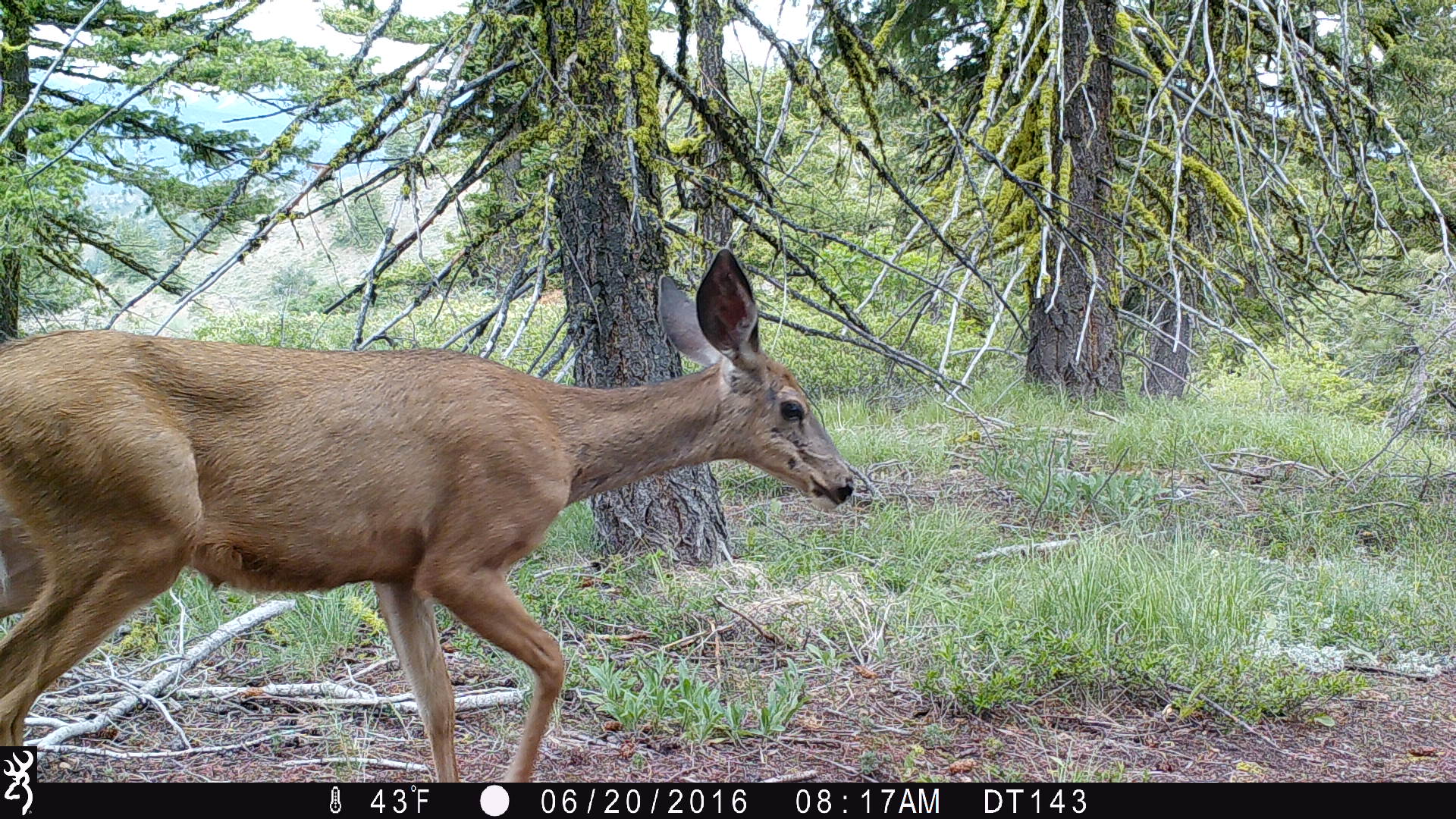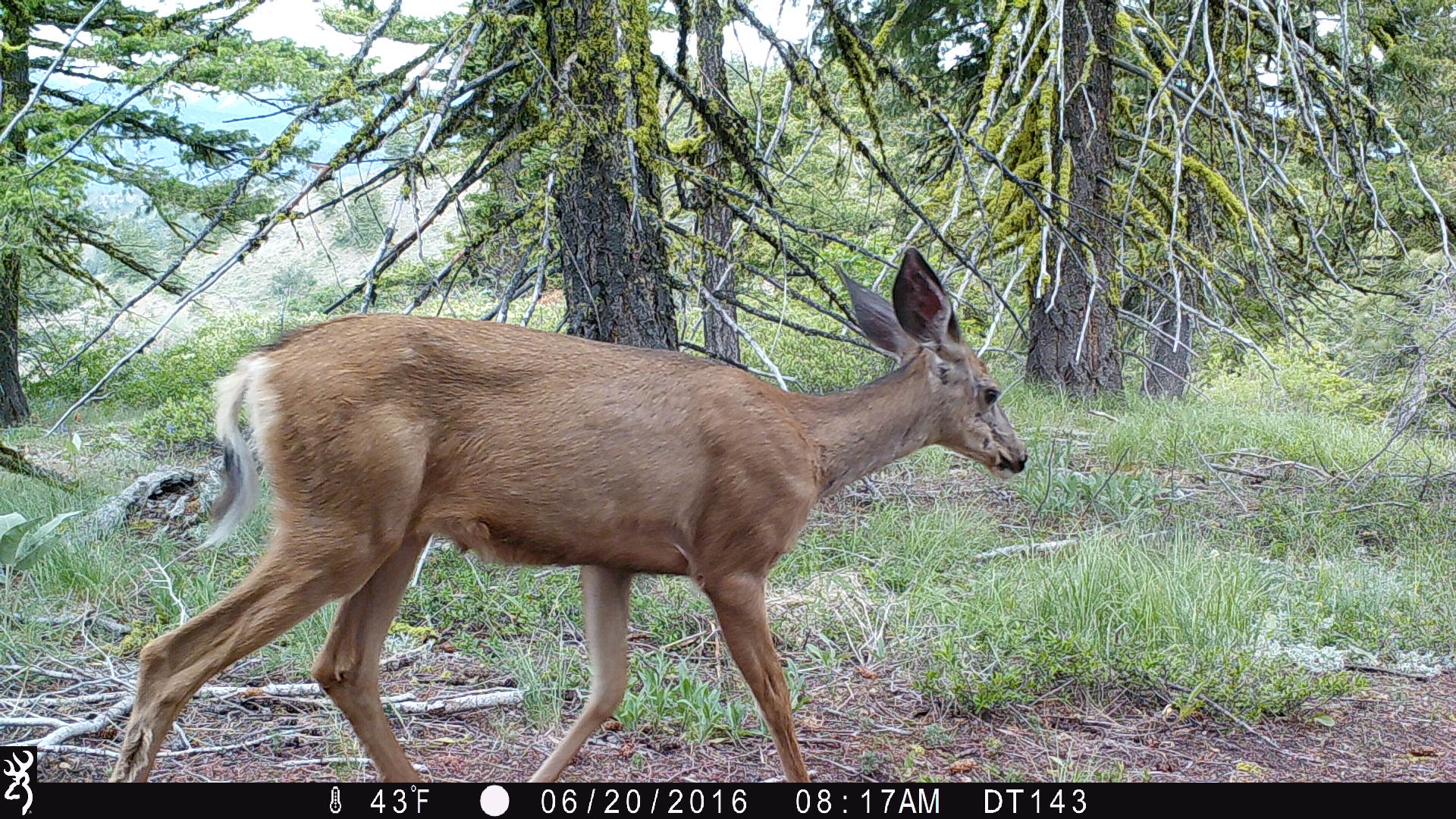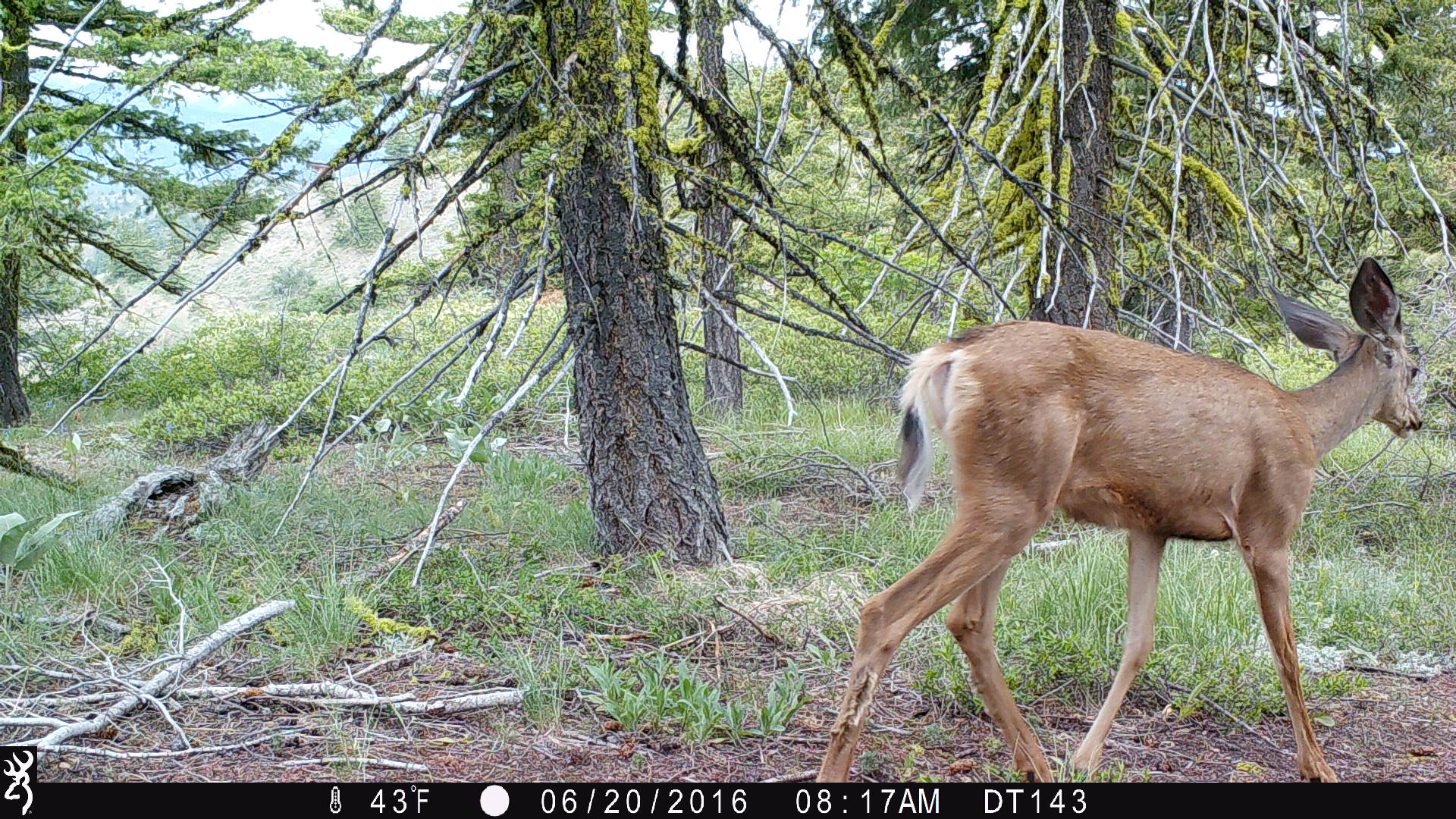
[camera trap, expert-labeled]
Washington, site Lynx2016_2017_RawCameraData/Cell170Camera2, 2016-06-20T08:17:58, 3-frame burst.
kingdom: Animalia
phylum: Chordata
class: Mammalia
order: Artiodactyla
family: Cervidae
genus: Odocoileus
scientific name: Odocoileus hemionus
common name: mule deer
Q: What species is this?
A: Odocoileus hemionus (mule deer).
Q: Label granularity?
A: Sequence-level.